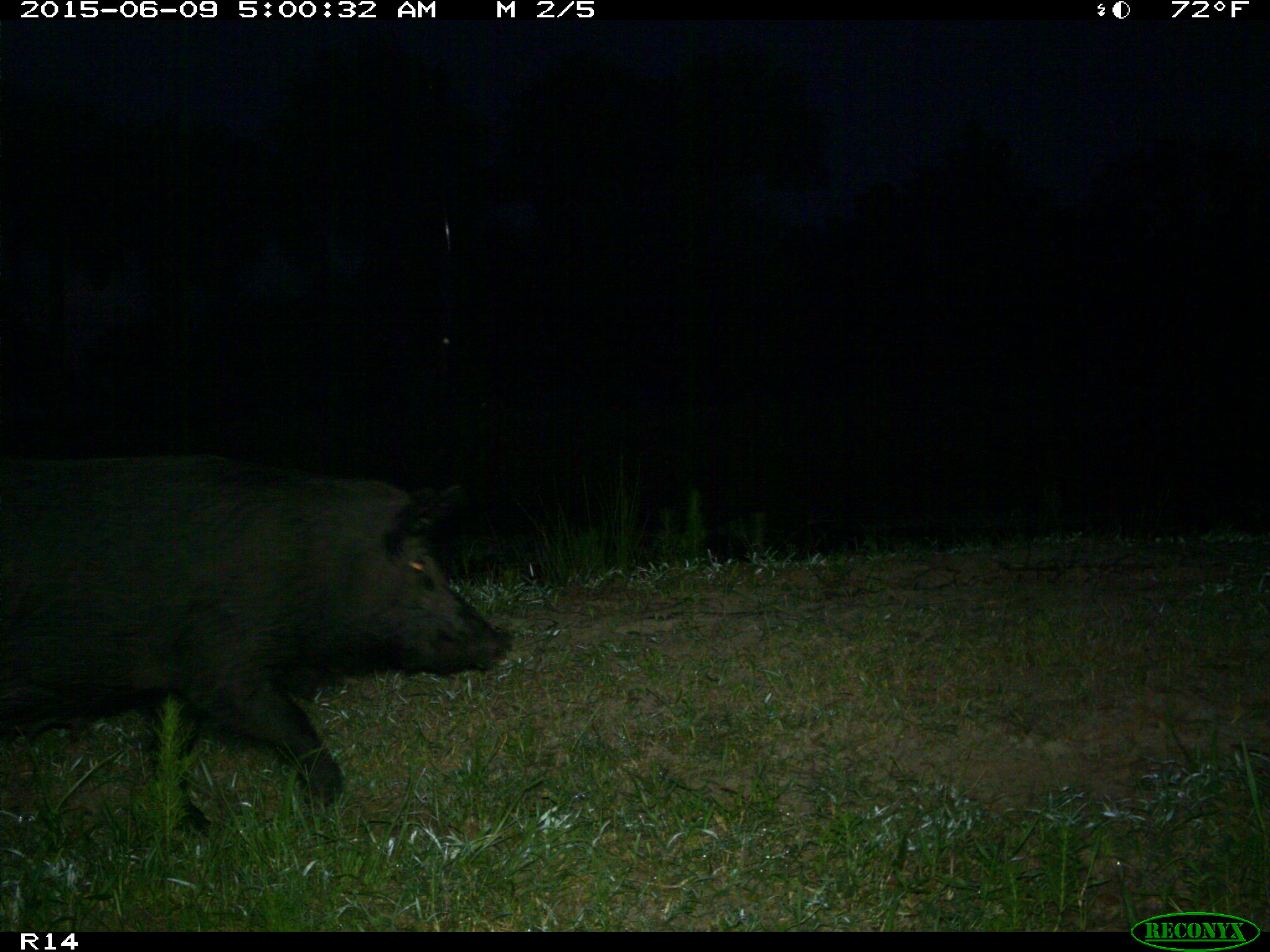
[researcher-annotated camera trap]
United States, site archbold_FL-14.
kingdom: Animalia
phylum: Chordata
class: Mammalia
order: Artiodactyla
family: Suidae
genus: Sus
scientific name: Sus scrofa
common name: wild boar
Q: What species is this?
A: Sus scrofa (wild boar).